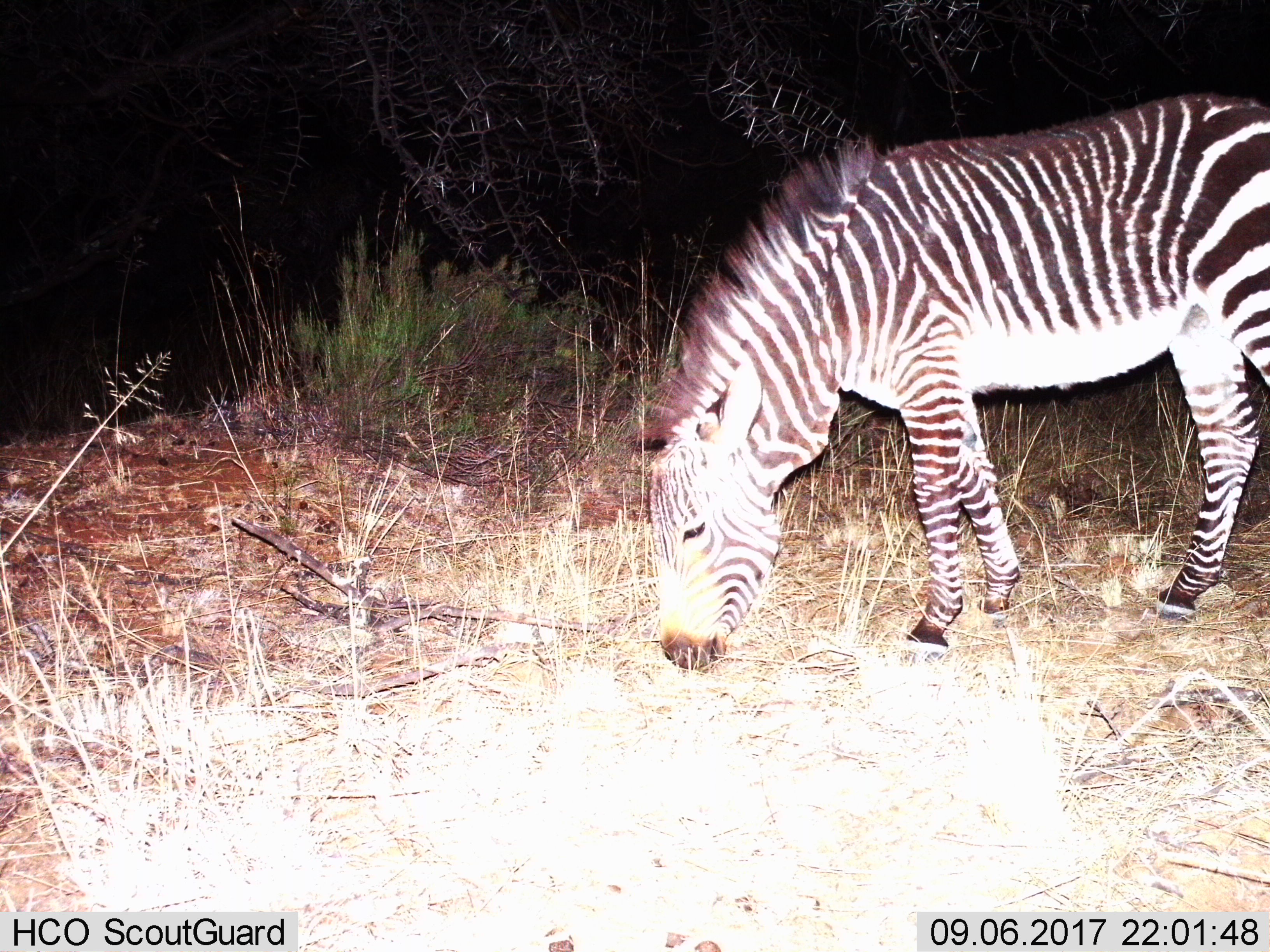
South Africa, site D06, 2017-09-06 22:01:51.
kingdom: Animalia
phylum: Chordata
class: Mammalia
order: Perissodactyla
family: Equidae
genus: Equus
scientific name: Equus zebra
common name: mountain zebra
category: zebramountain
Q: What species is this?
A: Zebramountain (mountain zebra) (Equus zebra).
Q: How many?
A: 1.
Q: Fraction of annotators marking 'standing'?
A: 43%.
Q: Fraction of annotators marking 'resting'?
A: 0%.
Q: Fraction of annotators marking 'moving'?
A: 0%.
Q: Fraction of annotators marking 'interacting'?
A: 0%.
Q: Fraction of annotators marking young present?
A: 0%.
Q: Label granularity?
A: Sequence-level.